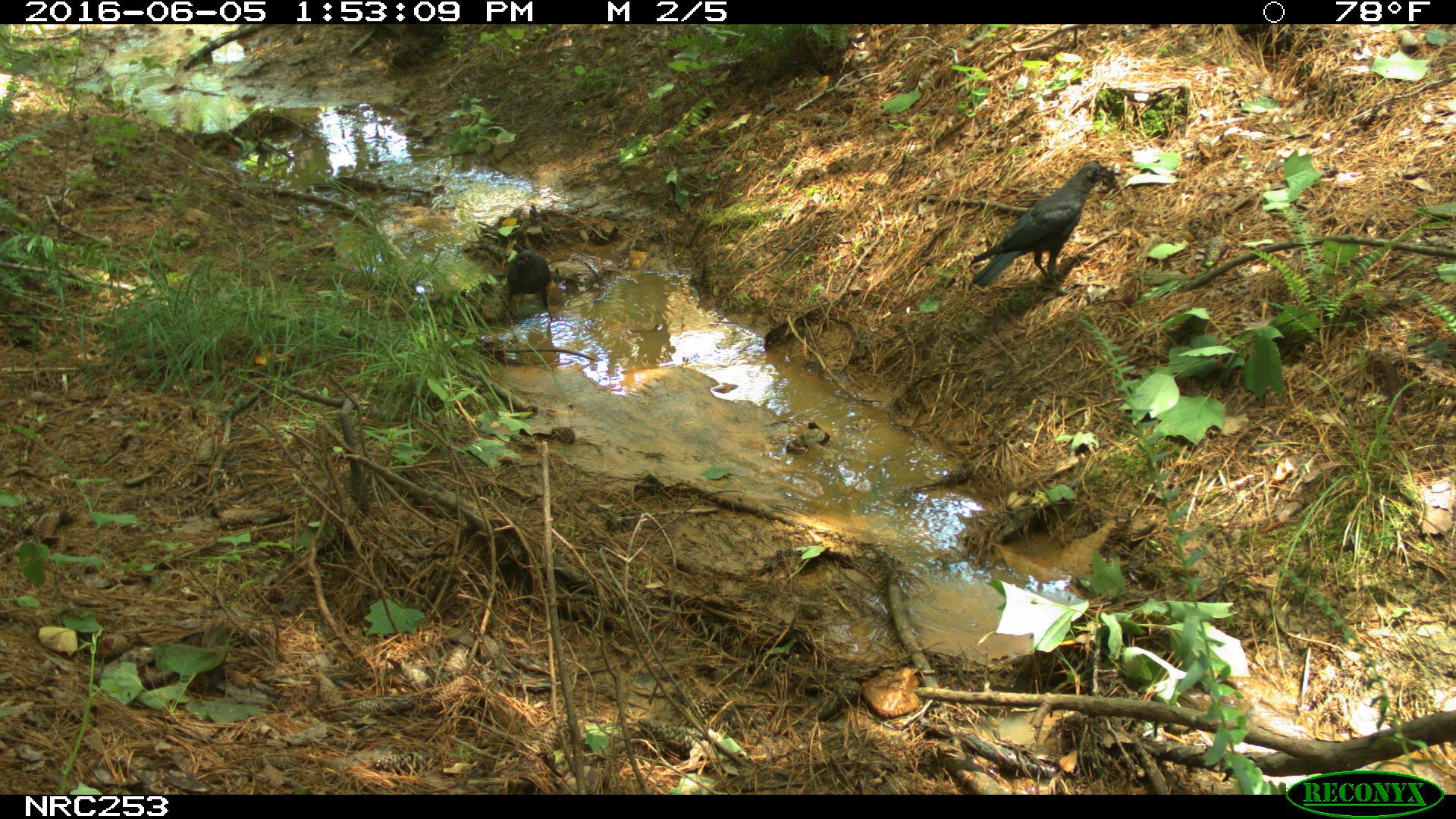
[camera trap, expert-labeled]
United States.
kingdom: Animalia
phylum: Chordata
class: Aves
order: Passeriformes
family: Corvidae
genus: Corvus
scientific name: Corvus brachyrhynchos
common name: american crow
American Crow (Corvus brachyrhynchos).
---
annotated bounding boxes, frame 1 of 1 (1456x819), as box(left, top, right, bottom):
American Crow: box(958, 141, 1123, 309); box(490, 231, 567, 337)